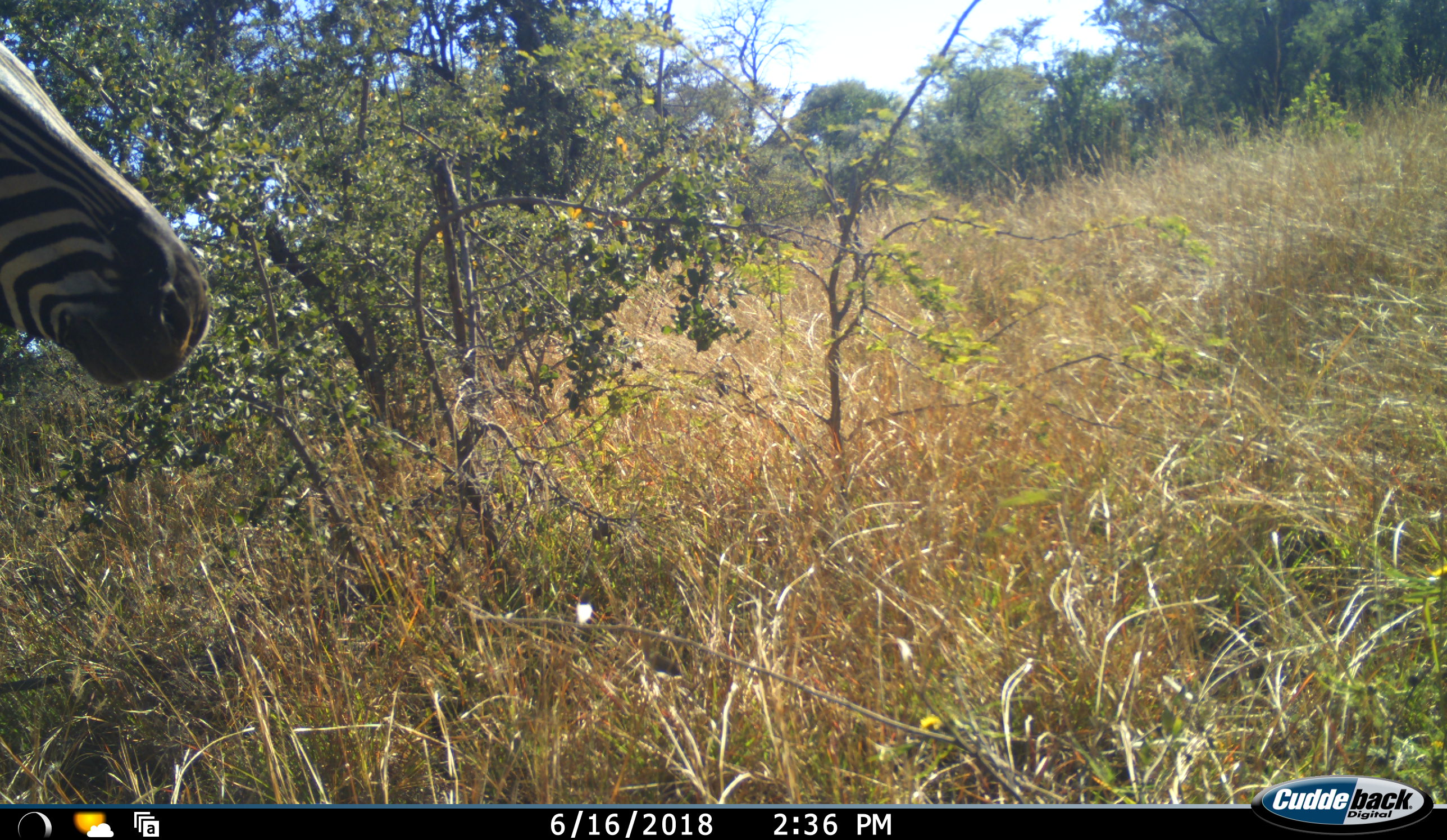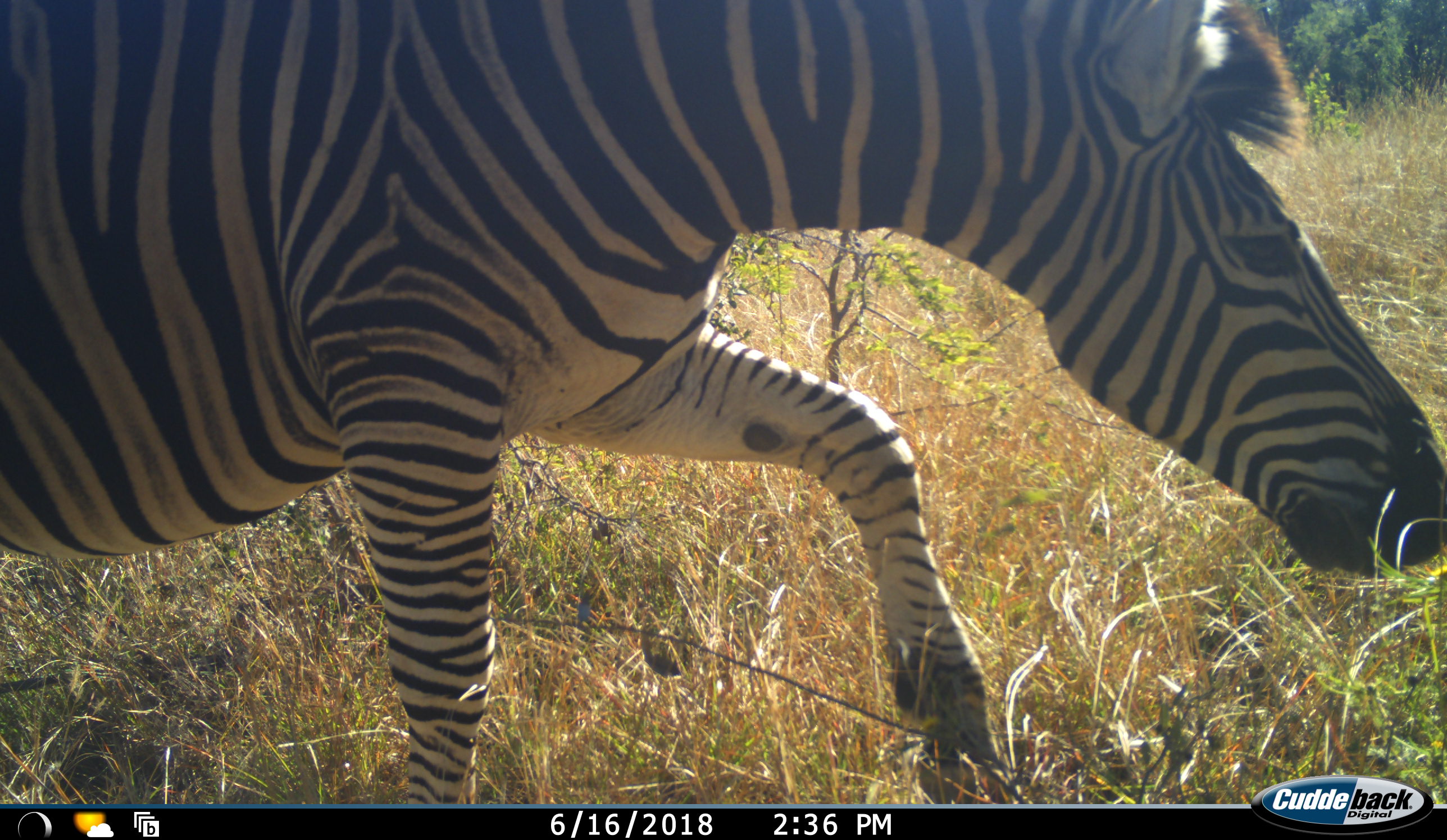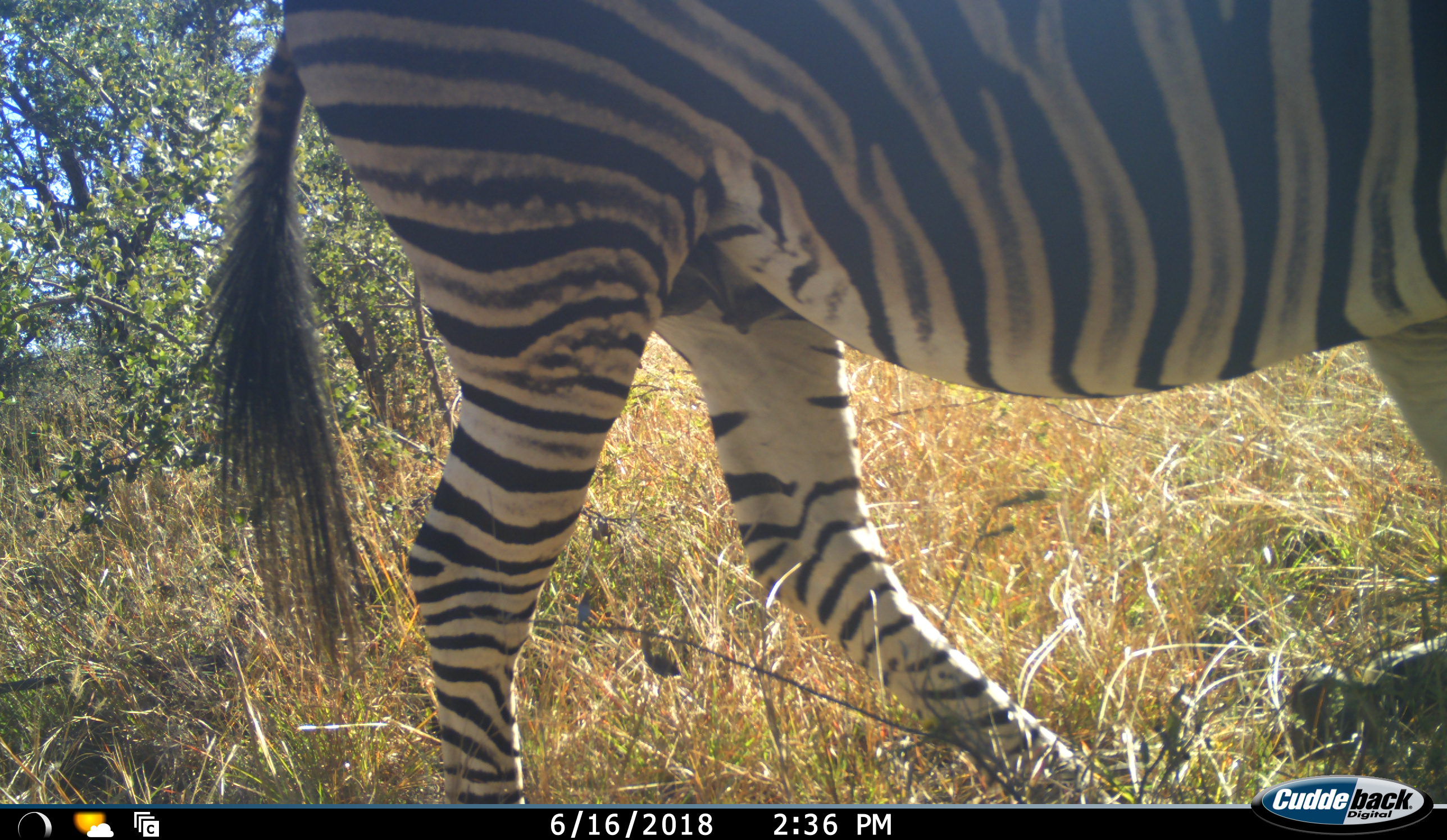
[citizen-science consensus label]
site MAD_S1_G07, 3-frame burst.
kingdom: Animalia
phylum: Chordata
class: Mammalia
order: Perissodactyla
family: Equidae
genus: Equus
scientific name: Equus quagga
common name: plains zebra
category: zebraplains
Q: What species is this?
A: Zebraplains (plains zebra) (Equus quagga).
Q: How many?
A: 1.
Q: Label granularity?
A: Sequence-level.